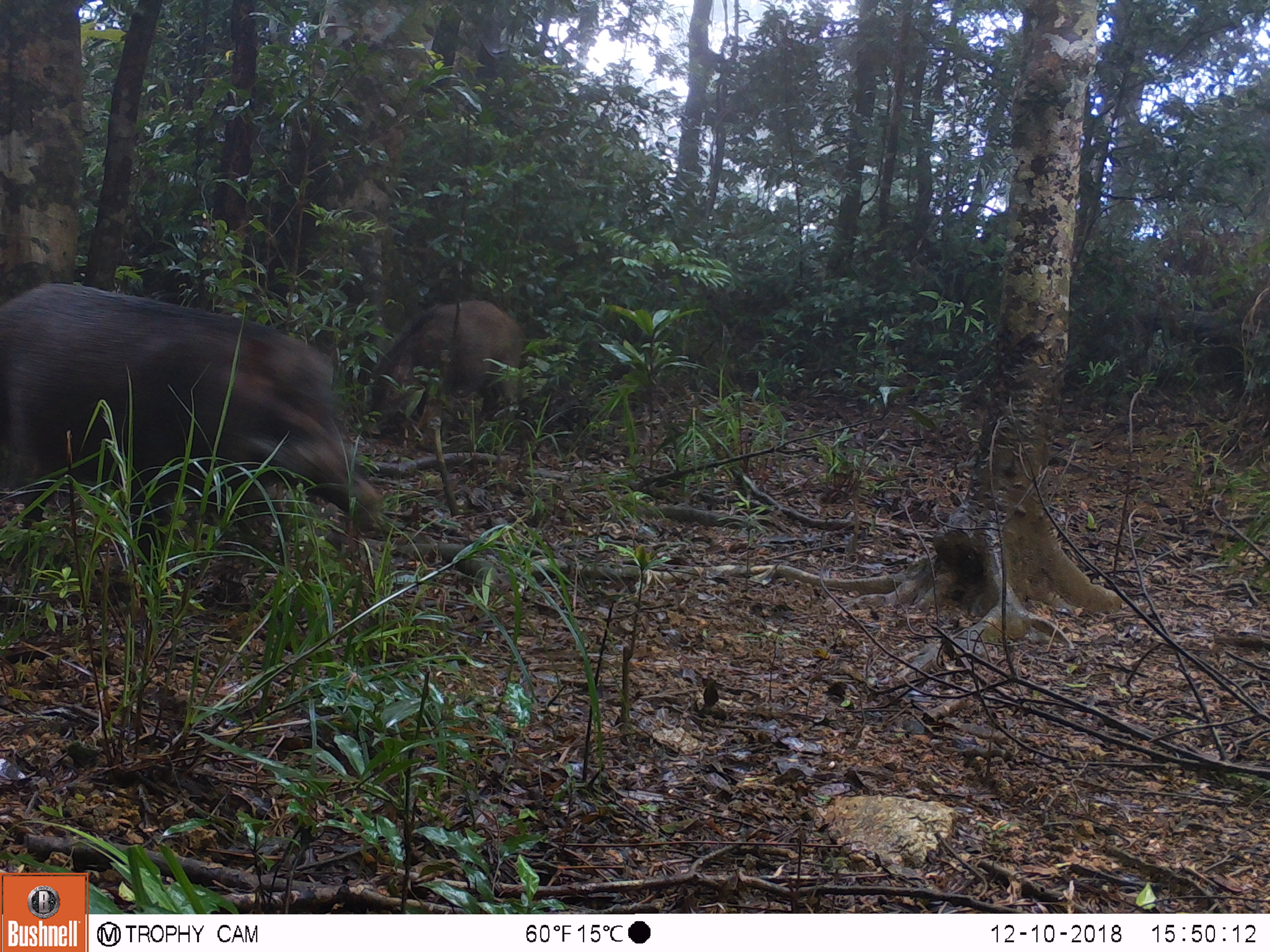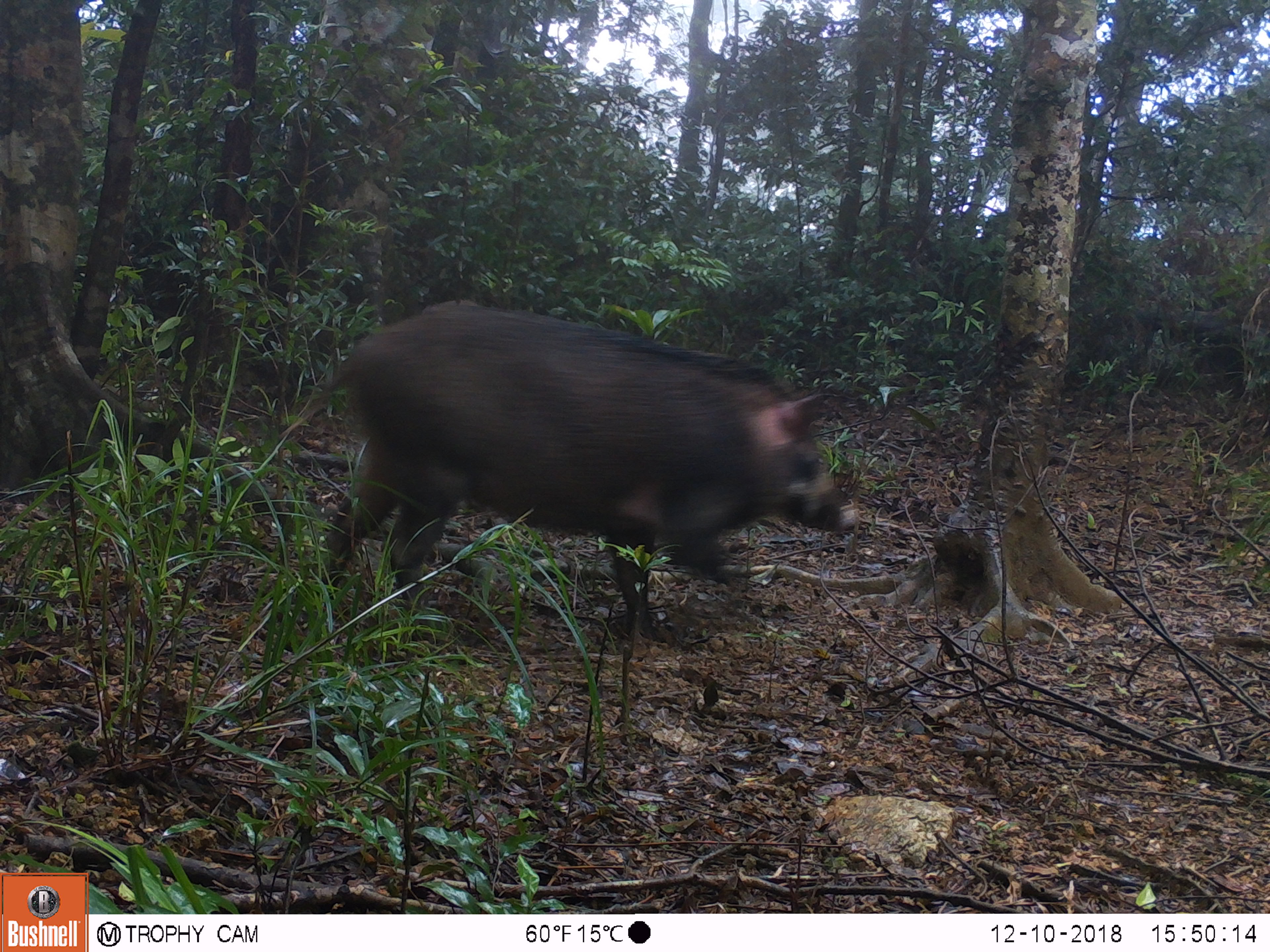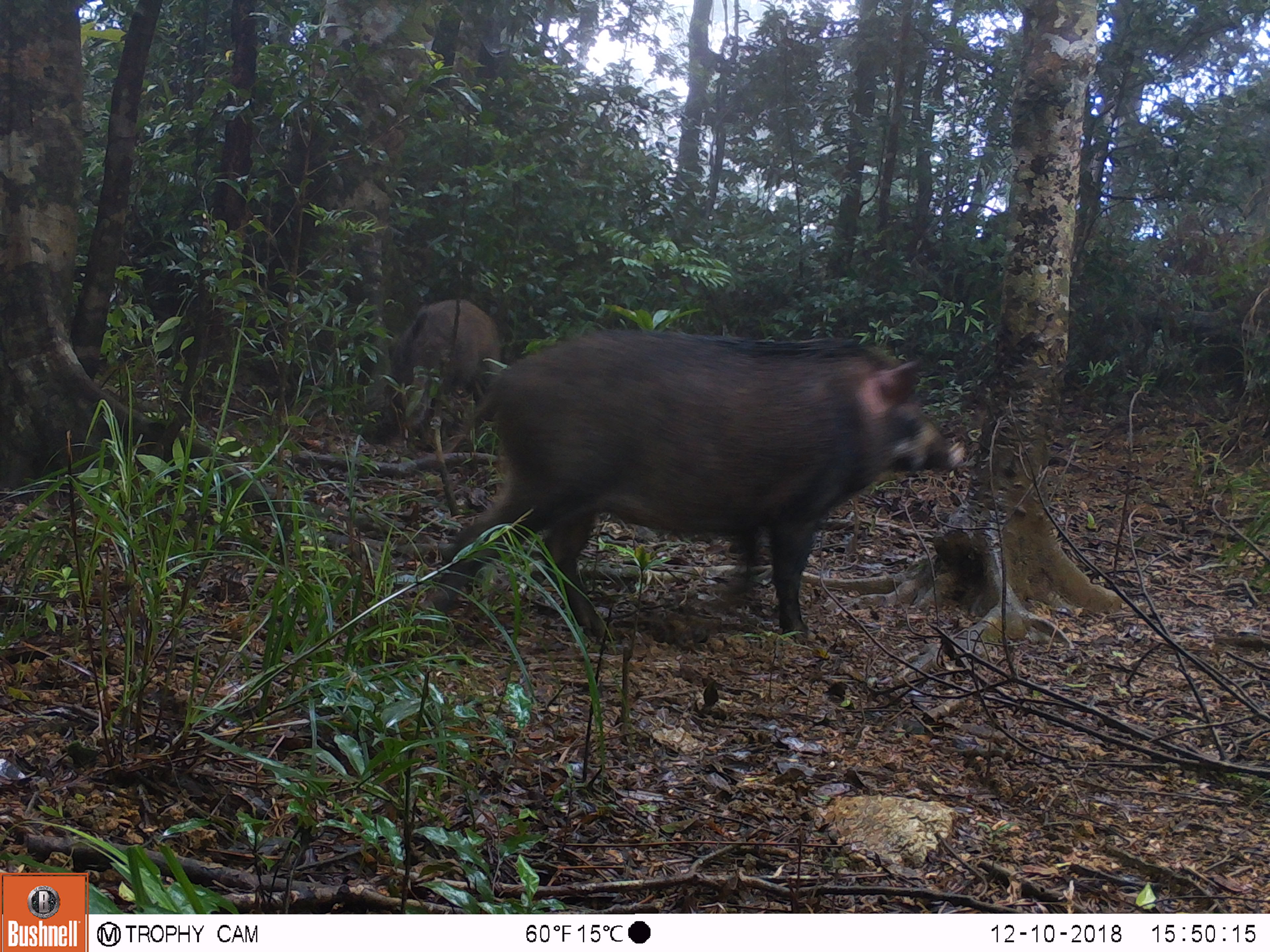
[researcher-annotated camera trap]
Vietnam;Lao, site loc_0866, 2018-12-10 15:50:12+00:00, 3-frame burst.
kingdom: Animalia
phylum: Chordata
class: Mammalia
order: Artiodactyla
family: Suidae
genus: Sus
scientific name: Sus scrofa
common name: eurasian wild pig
Eurasian wild pig (Sus scrofa). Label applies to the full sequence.